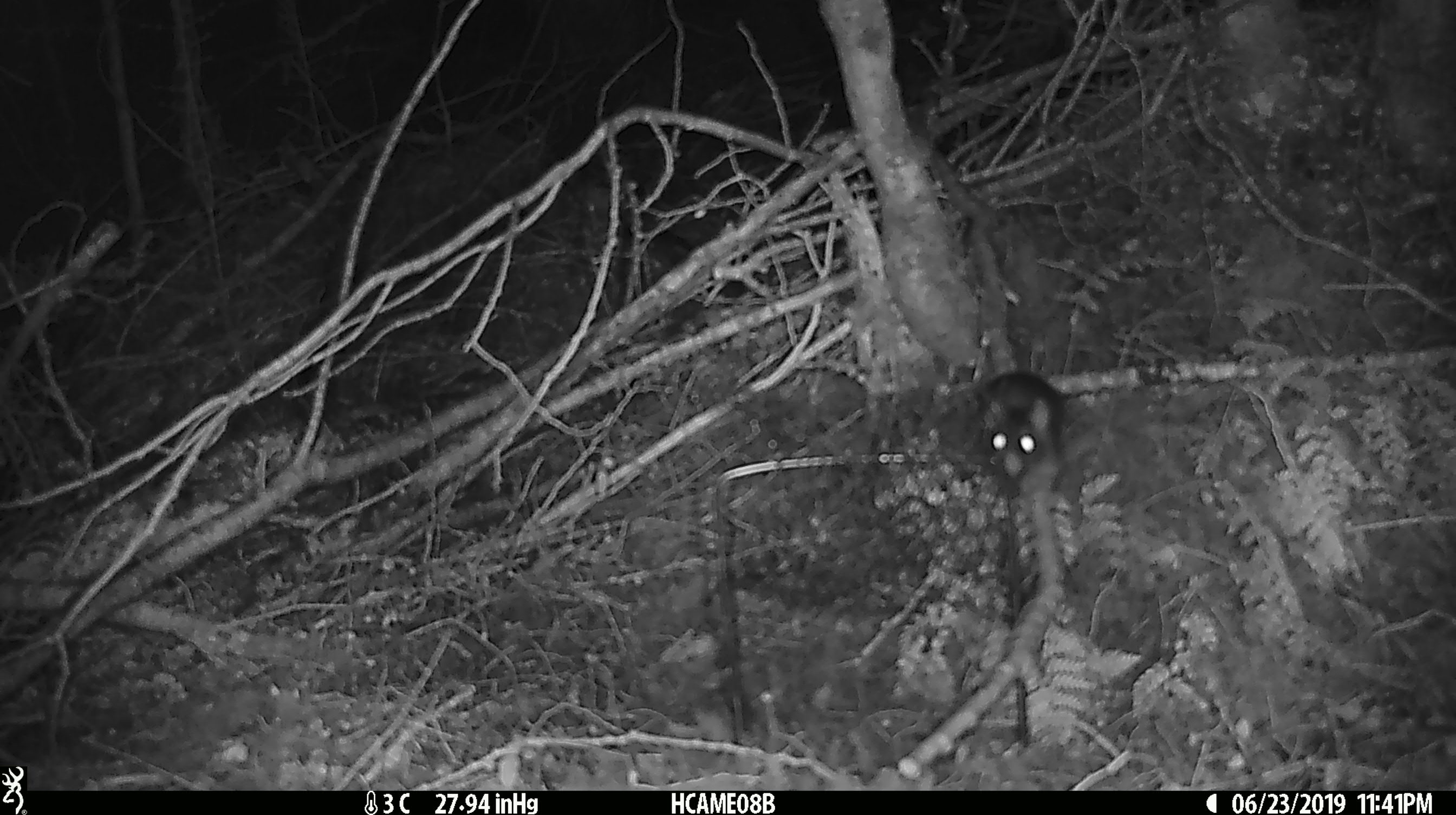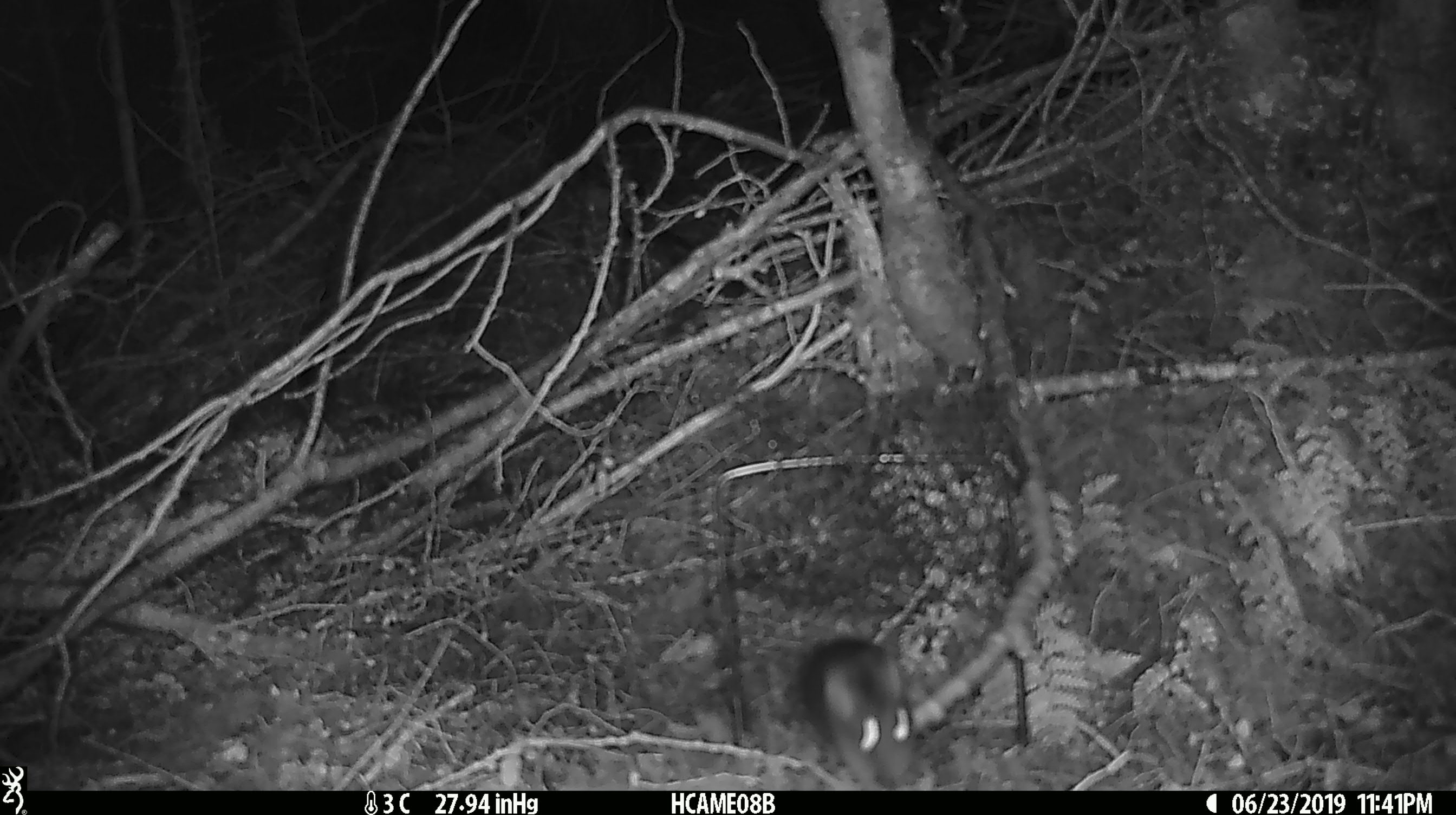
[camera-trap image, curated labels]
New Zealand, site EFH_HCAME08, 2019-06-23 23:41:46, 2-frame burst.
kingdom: Animalia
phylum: Chordata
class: Mammalia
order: Rodentia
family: Muridae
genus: Rattus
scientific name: Rattus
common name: rat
Rat (Rattus).